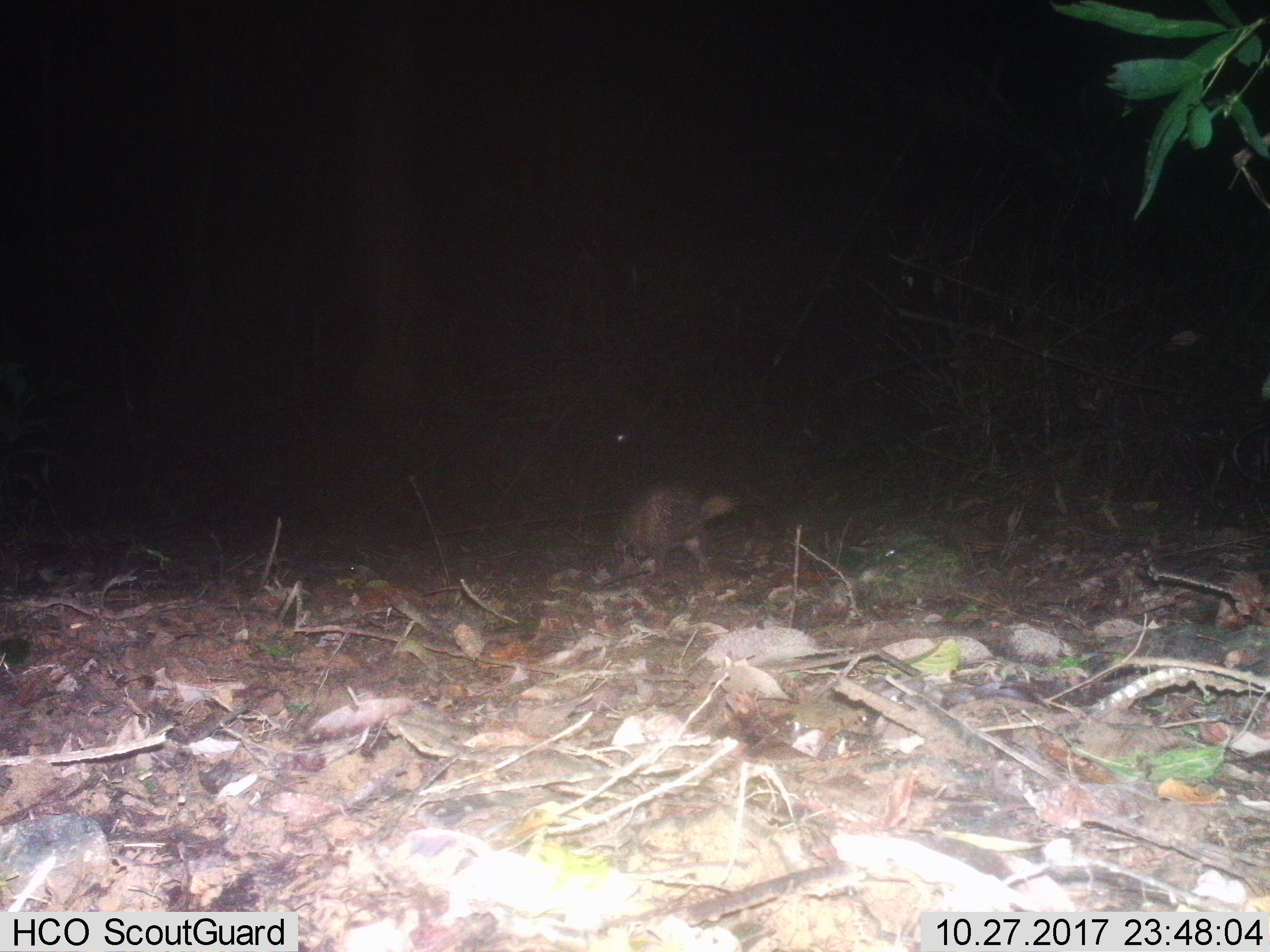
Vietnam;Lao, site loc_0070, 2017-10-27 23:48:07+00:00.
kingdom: Animalia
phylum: Chordata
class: Mammalia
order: Rodentia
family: Hystricidae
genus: Atherurus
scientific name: Atherurus macrourus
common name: asiatic brush-tailed porcupine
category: asiatic brush tailed porcupine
Asiatic brush tailed porcupine (asiatic brush-tailed porcupine) (Atherurus macrourus). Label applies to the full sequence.